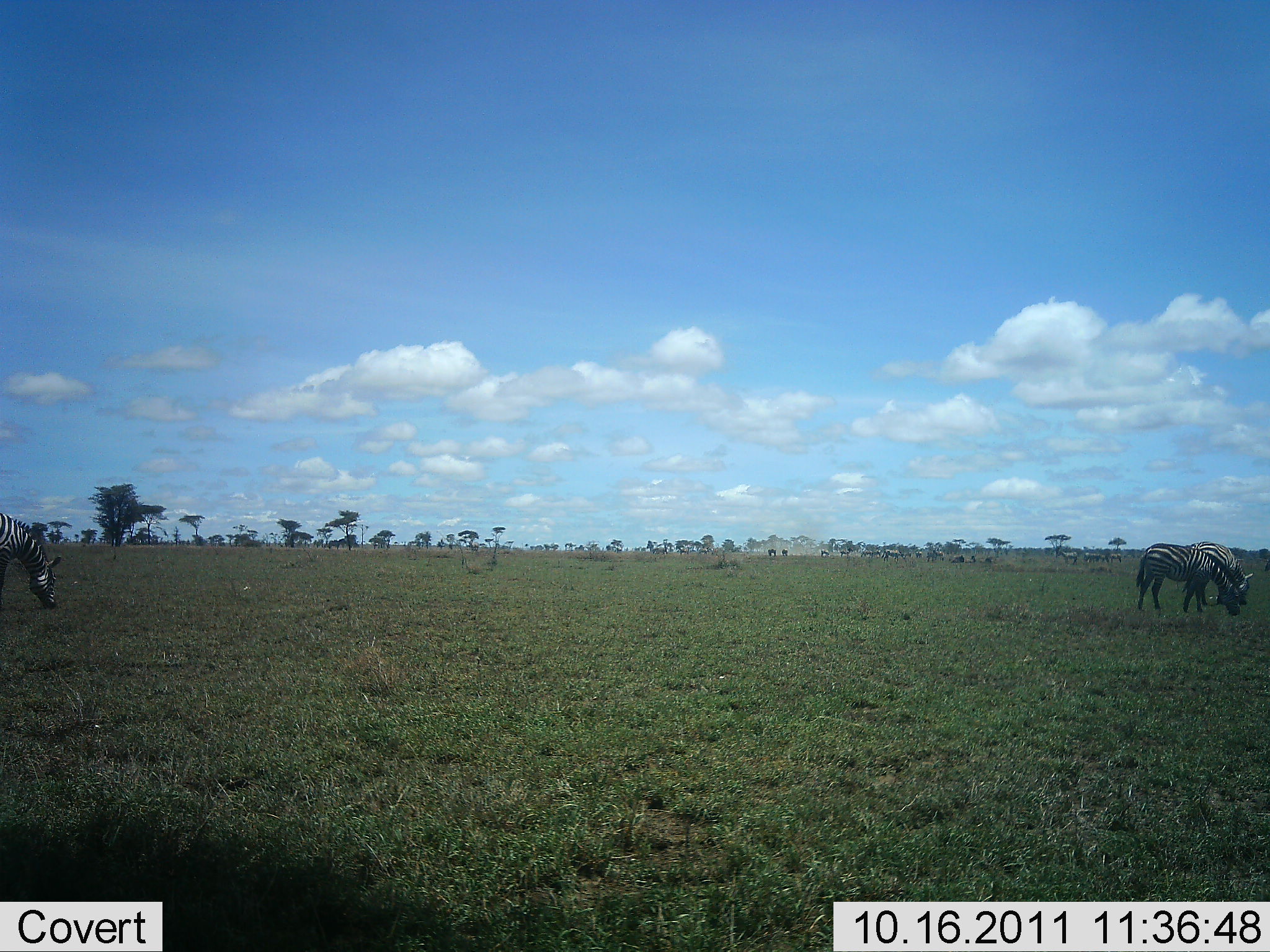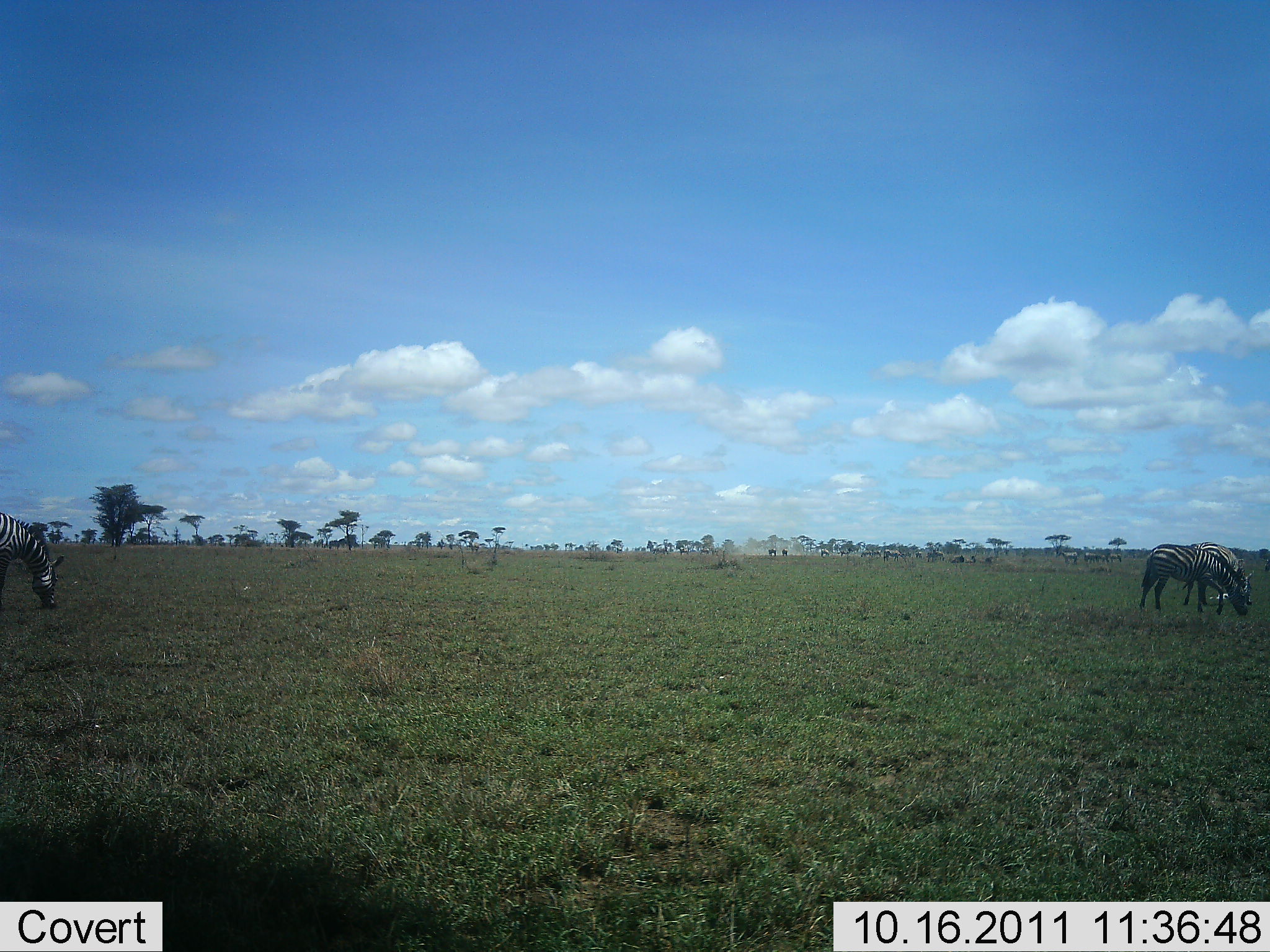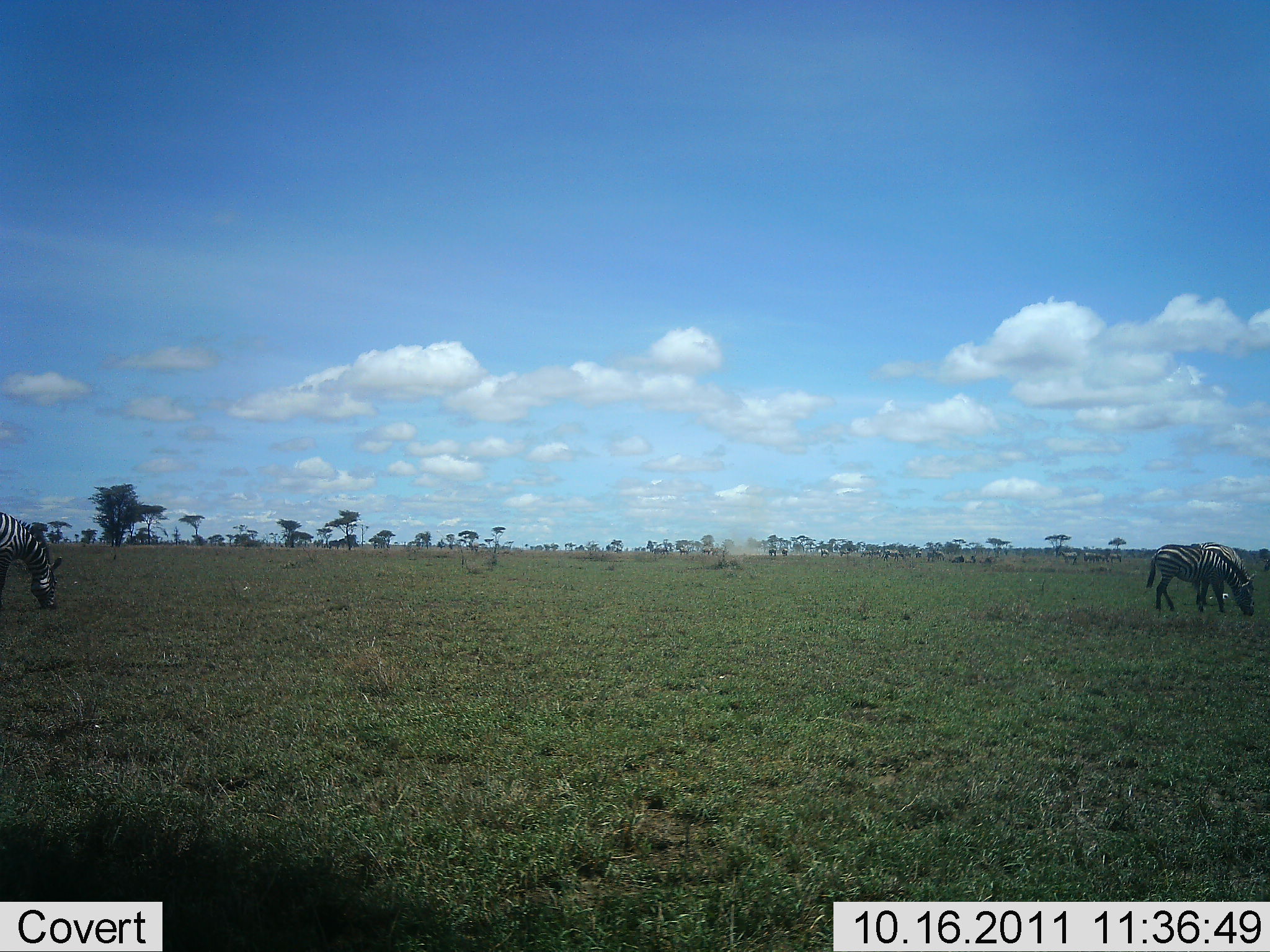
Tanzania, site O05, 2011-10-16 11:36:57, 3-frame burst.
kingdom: Animalia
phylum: Chordata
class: Mammalia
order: Perissodactyla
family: Equidae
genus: Equus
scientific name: Equus quagga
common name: plains zebra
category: zebra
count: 3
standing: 15%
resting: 0%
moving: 8%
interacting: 0%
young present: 0%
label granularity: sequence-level